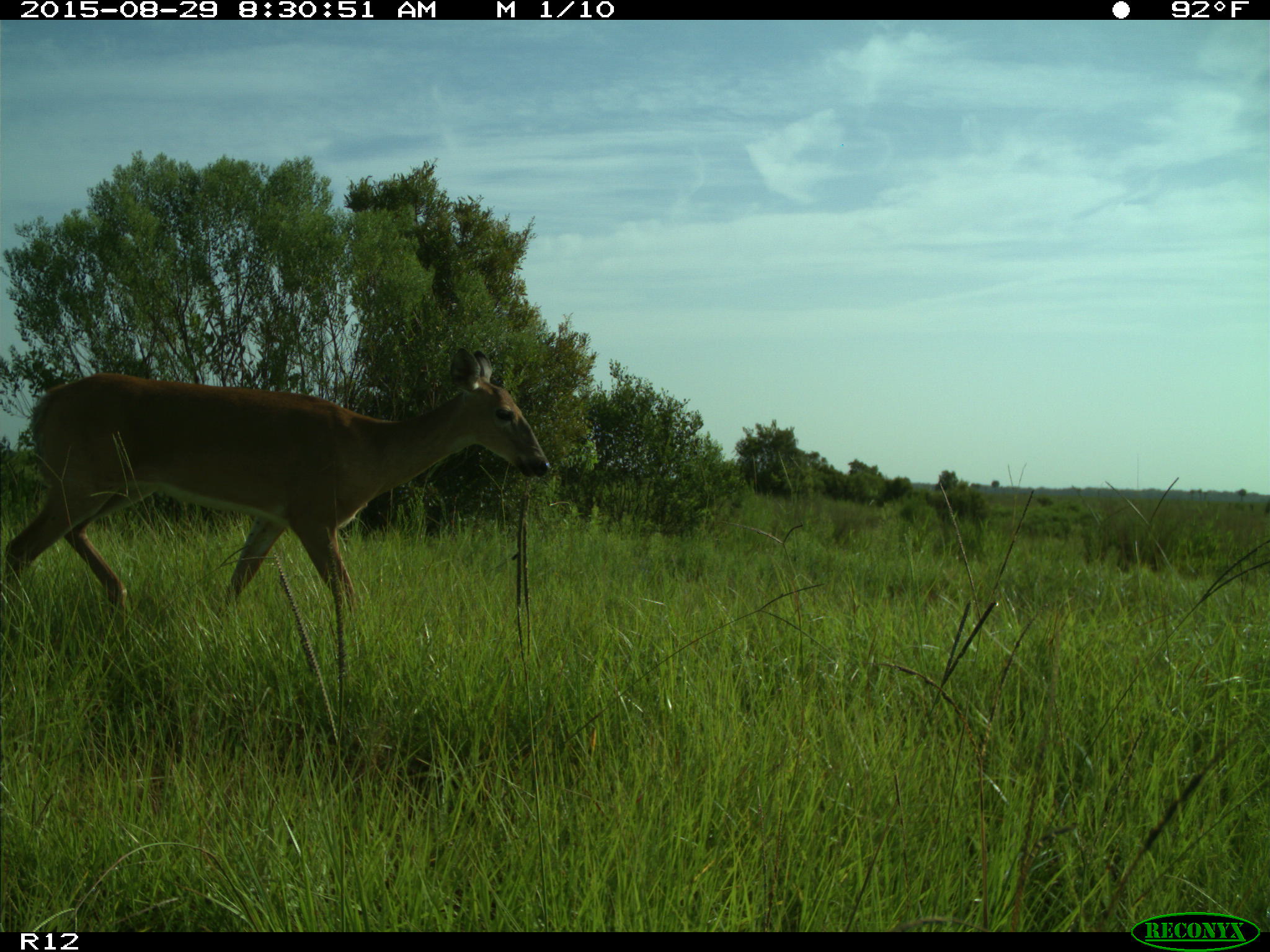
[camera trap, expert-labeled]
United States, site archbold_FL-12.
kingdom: Animalia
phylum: Chordata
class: Mammalia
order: Artiodactyla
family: Cervidae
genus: Odocoileus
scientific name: Odocoileus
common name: deer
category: unidentified deer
Unidentified deer (deer) (Odocoileus).